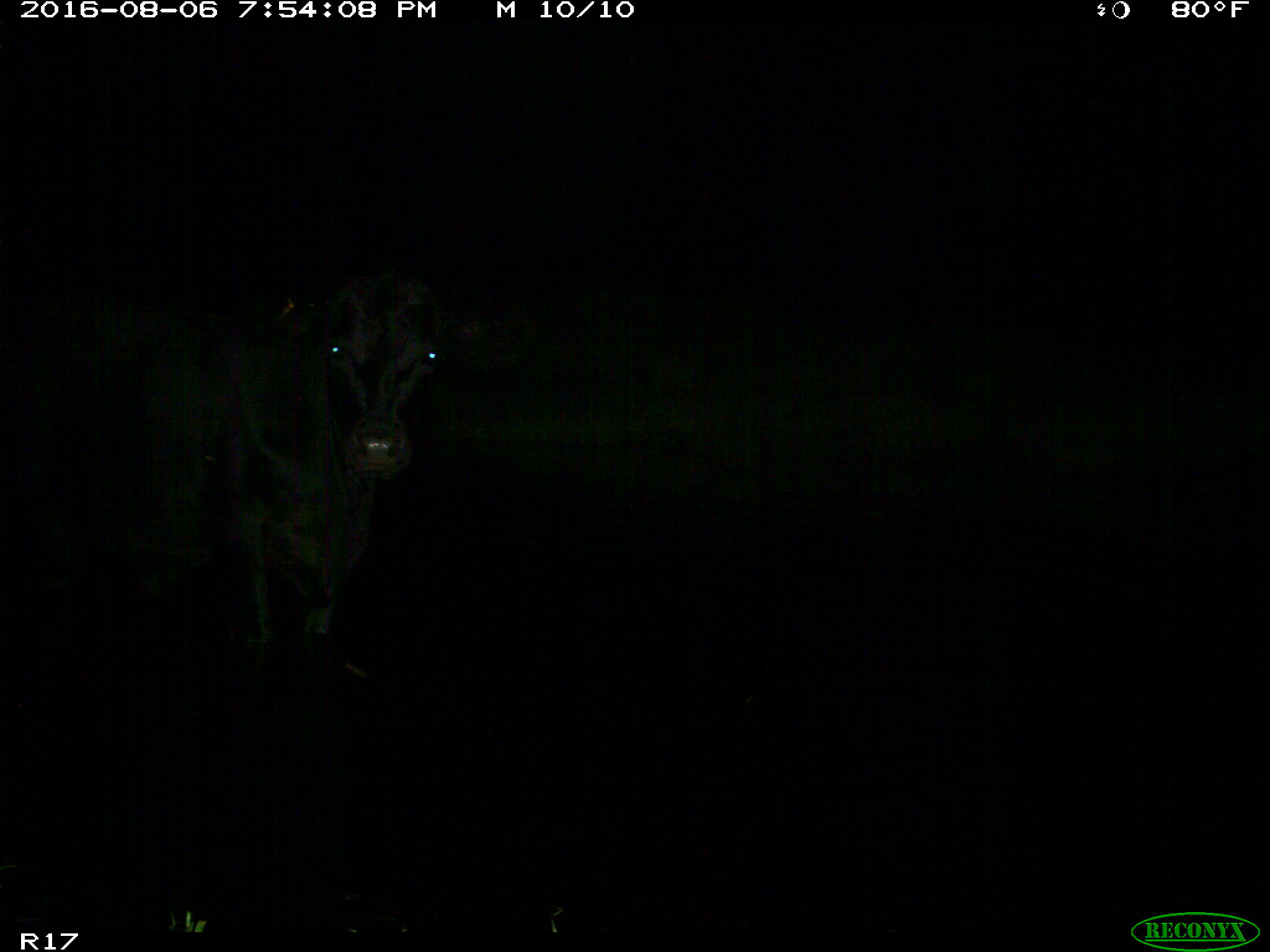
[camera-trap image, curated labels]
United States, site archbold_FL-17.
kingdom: Animalia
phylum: Chordata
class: Mammalia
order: Artiodactyla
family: Bovidae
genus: Bos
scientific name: Bos taurus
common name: domestic cow